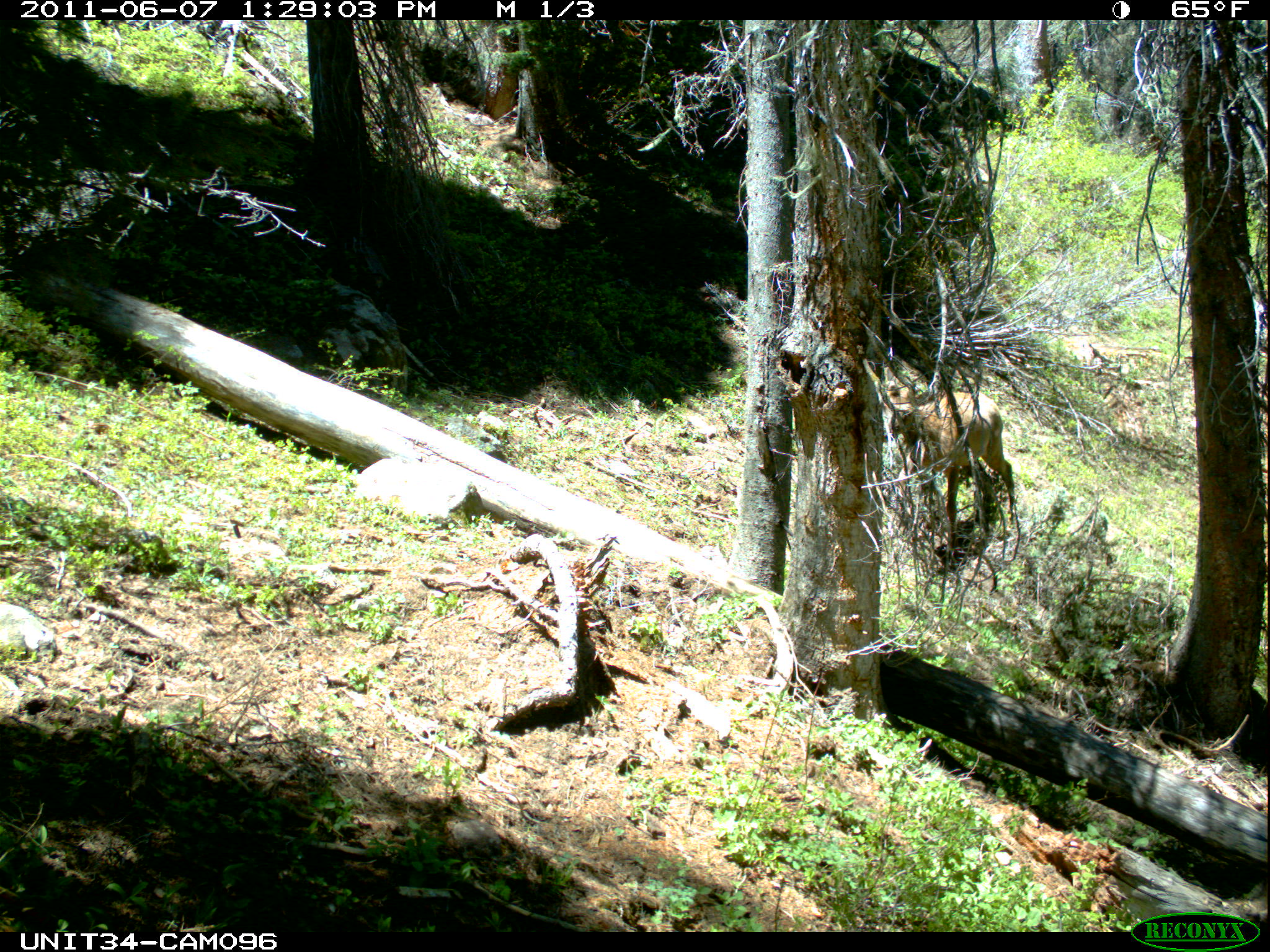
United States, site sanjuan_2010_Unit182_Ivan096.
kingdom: Animalia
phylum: Chordata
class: Mammalia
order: Artiodactyla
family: Cervidae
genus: Cervus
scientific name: Cervus elaphus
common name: red deer